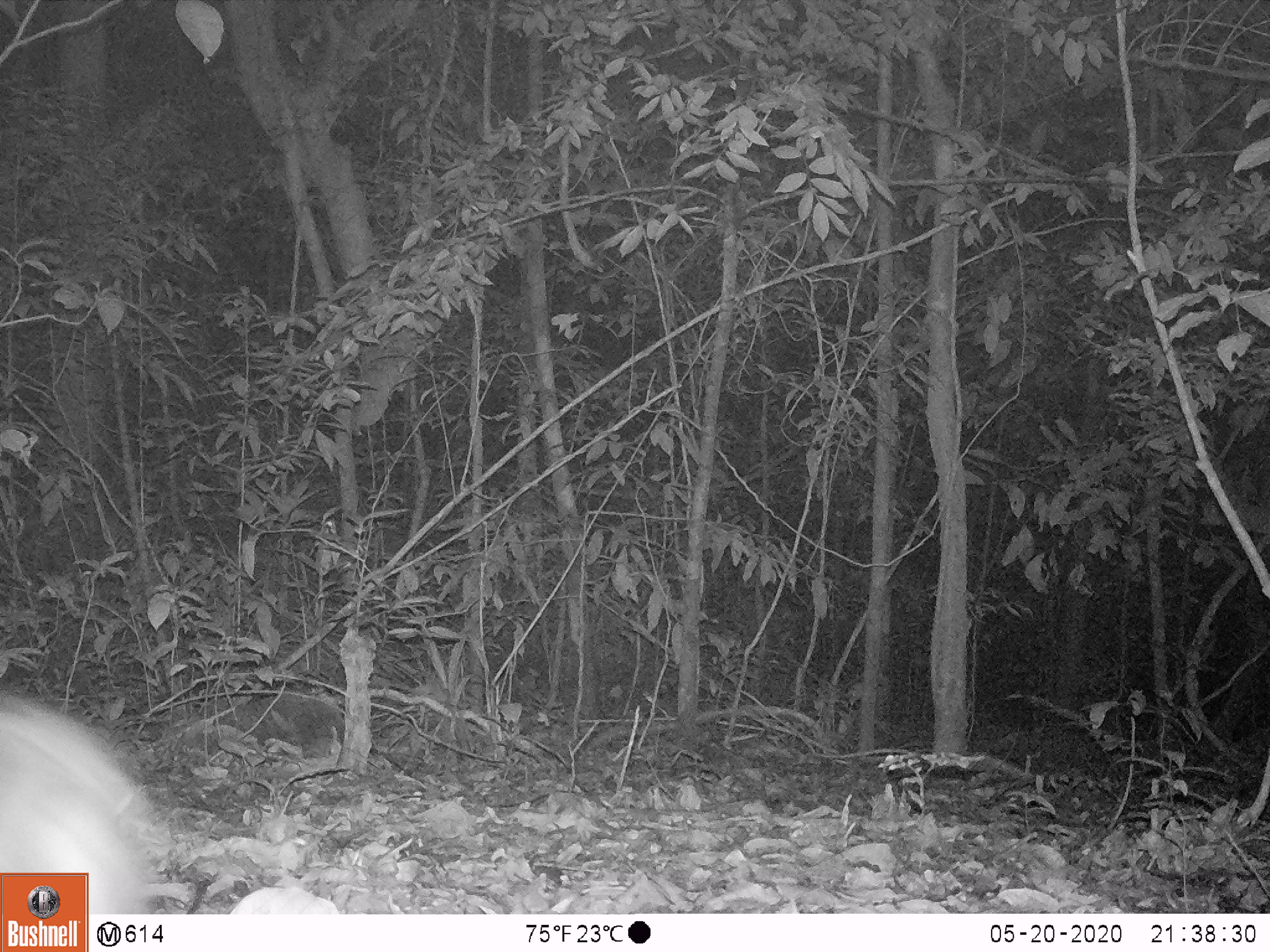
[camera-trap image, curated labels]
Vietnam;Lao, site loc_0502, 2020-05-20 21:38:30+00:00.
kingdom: Animalia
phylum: Chordata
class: Mammalia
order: Lagomorpha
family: Leporidae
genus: Nesolagus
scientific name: Nesolagus timminsi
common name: annamite striped rabbit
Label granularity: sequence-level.